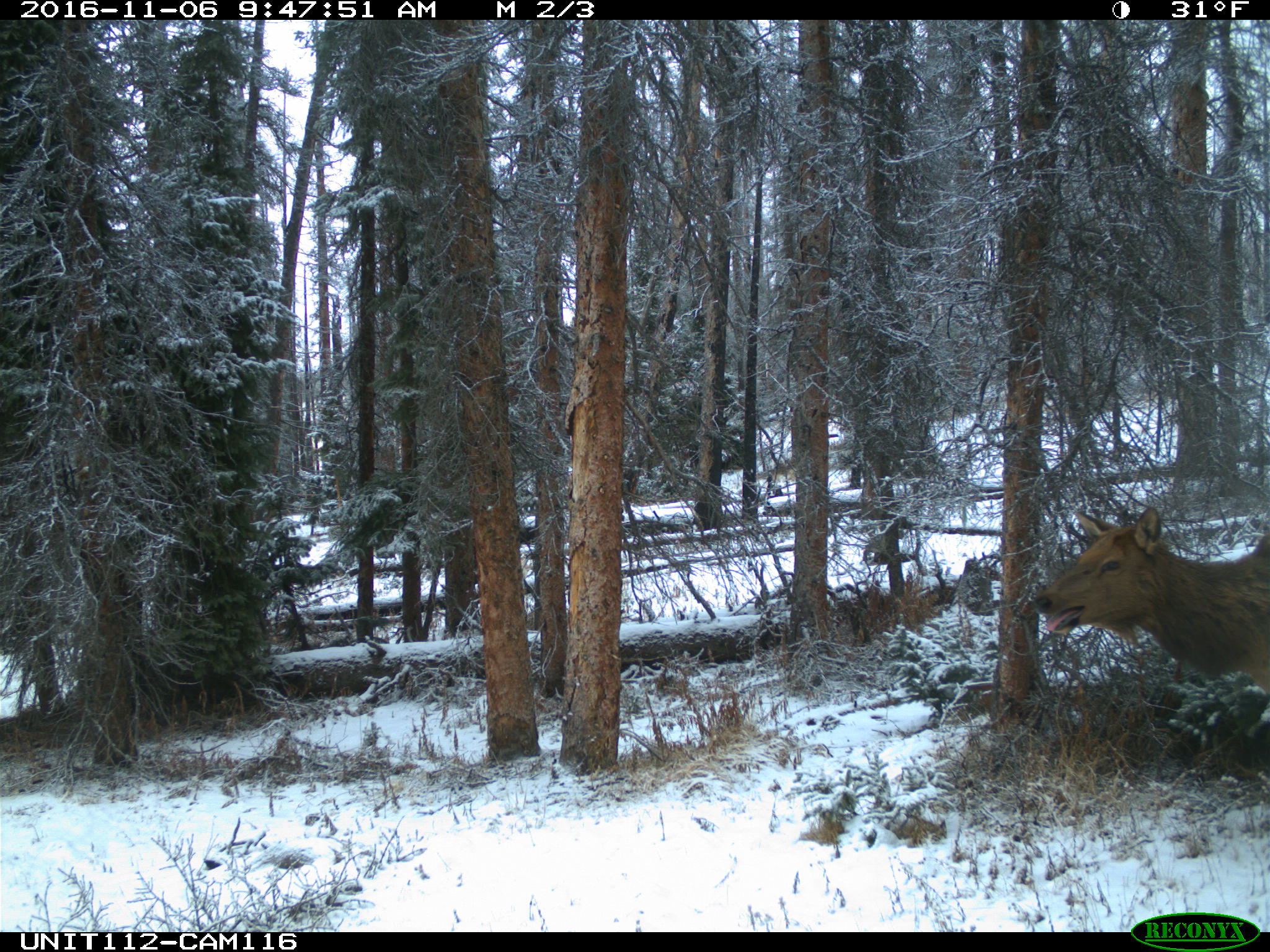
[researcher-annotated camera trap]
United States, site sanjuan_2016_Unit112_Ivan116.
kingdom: Animalia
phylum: Chordata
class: Mammalia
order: Artiodactyla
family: Cervidae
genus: Cervus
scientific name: Cervus elaphus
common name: red deer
Cervus elaphus (red deer).